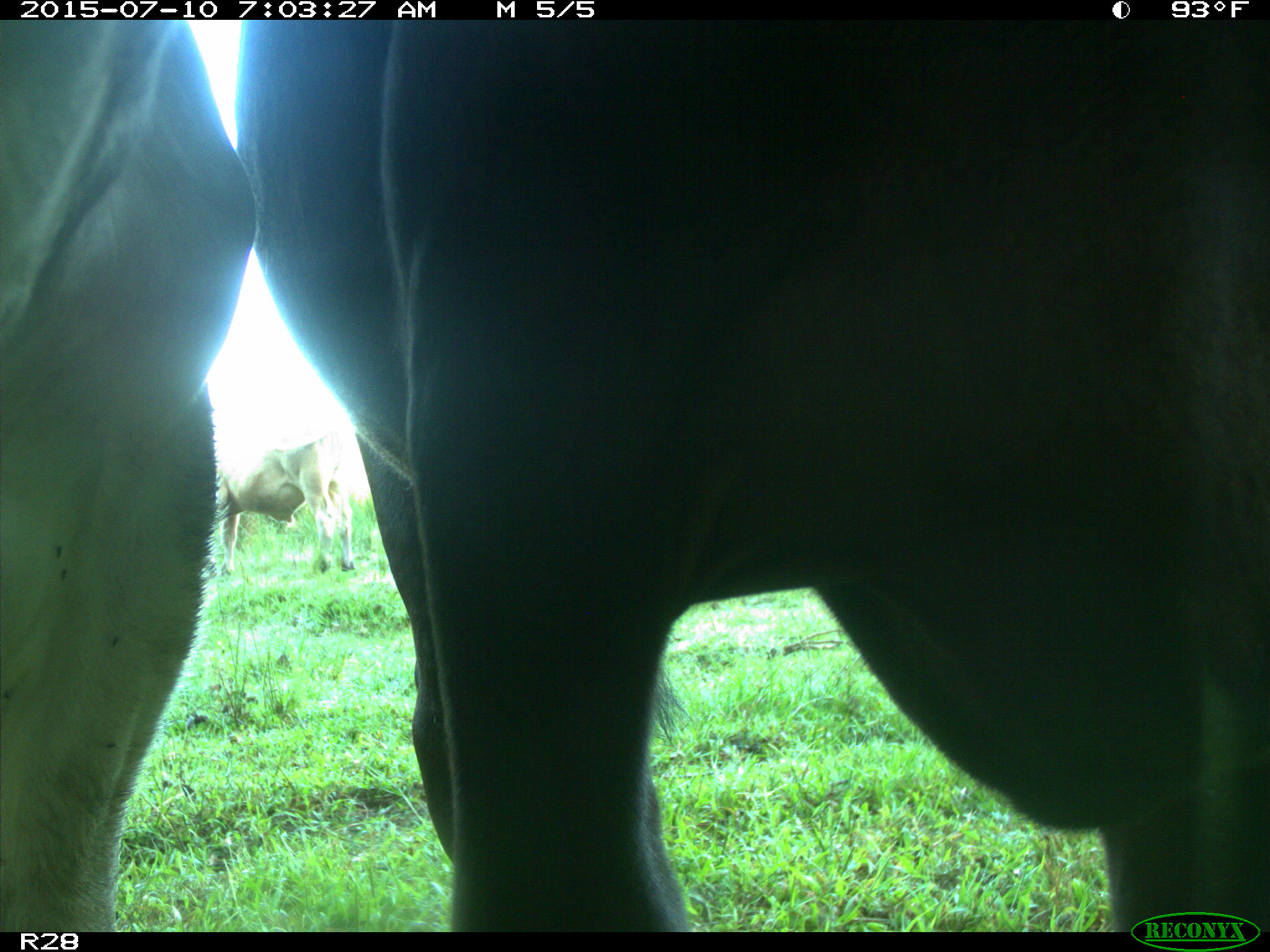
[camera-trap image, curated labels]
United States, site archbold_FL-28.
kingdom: Animalia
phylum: Chordata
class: Mammalia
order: Artiodactyla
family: Bovidae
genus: Bos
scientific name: Bos taurus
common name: domestic cow